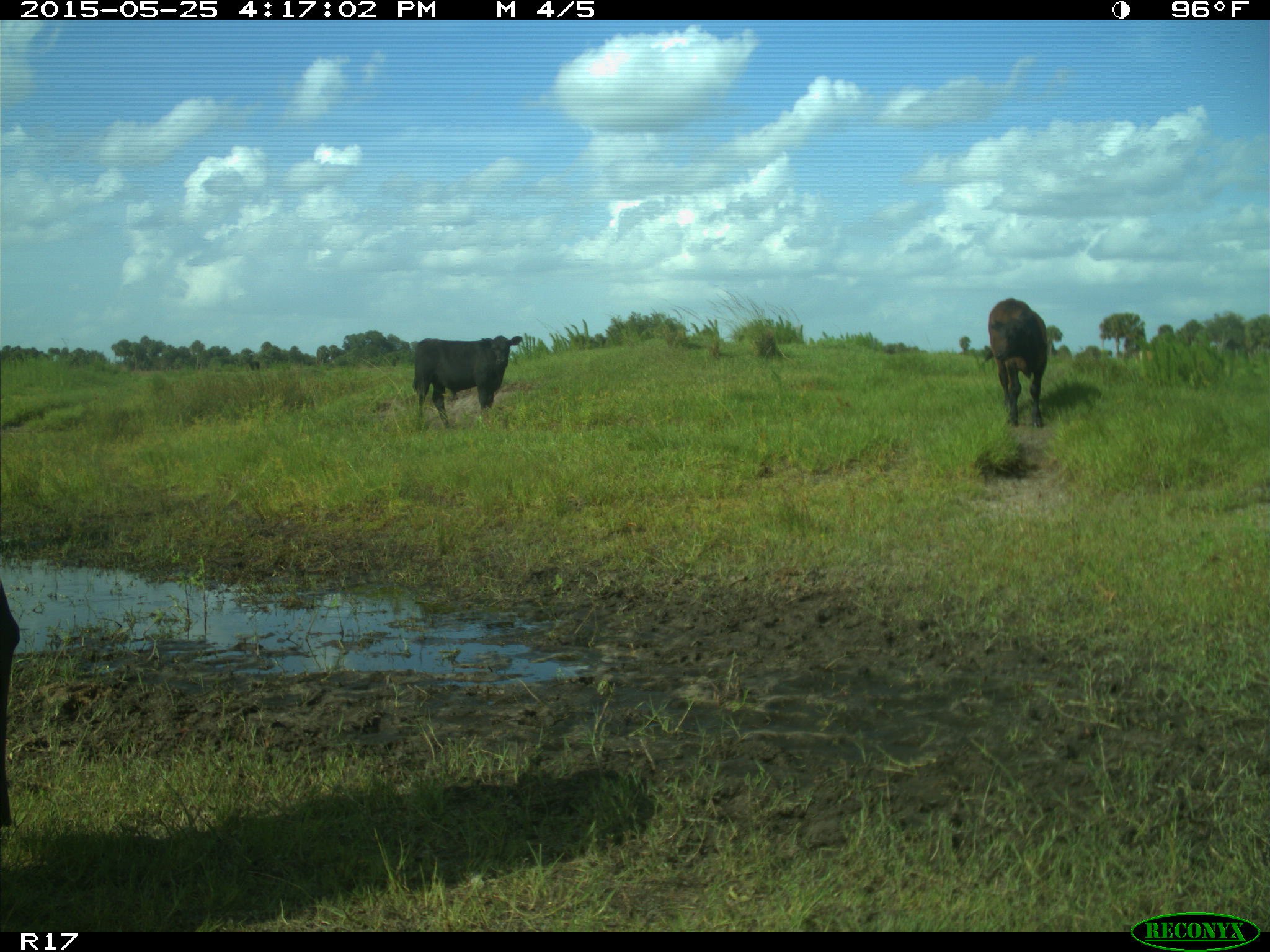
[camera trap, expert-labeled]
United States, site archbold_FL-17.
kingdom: Animalia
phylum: Chordata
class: Mammalia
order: Artiodactyla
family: Bovidae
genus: Bos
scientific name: Bos taurus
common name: domestic cow